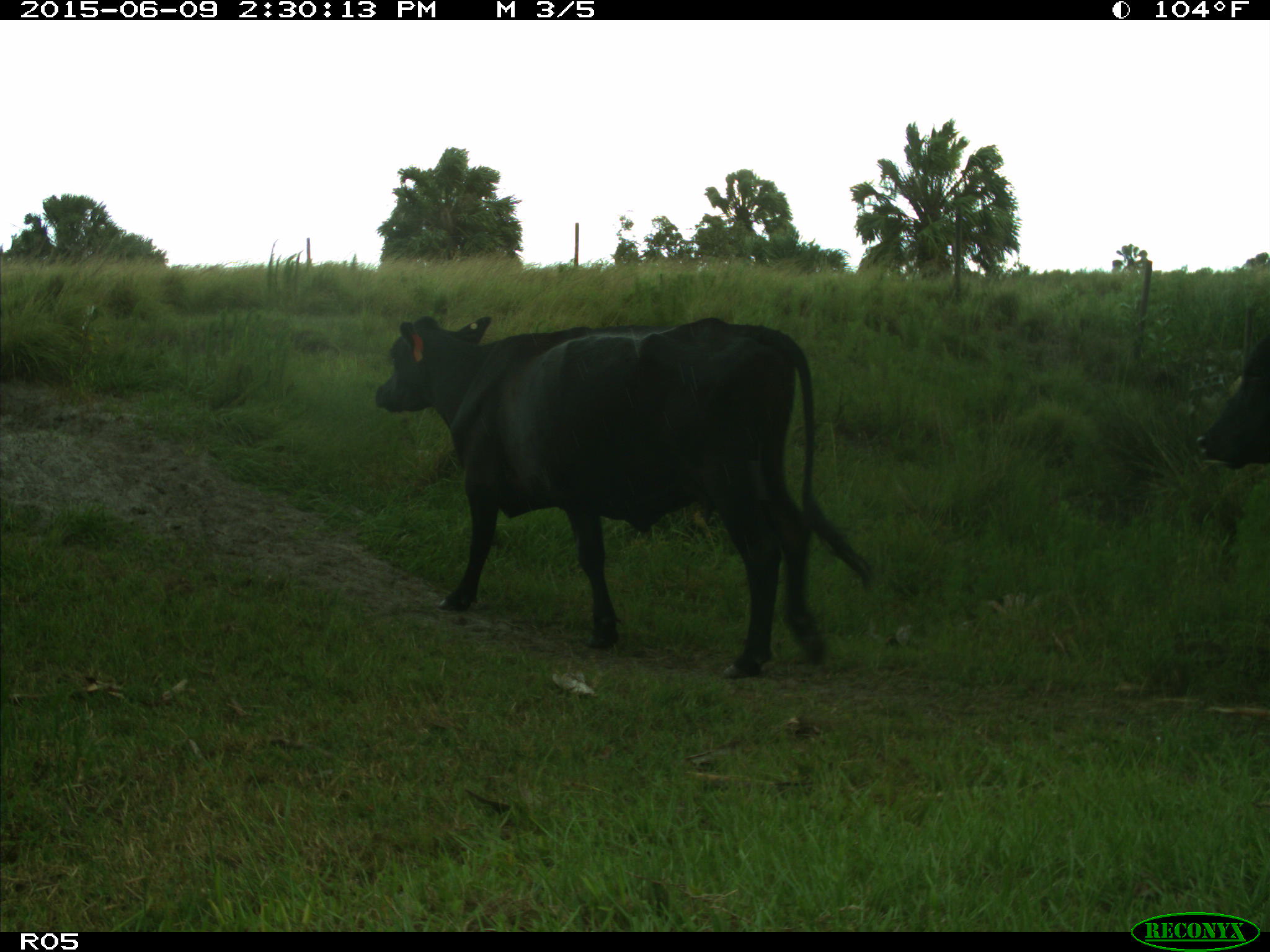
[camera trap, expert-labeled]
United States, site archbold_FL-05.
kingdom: Animalia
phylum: Chordata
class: Mammalia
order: Artiodactyla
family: Bovidae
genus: Bos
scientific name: Bos taurus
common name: domestic cow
Bos taurus (domestic cow).